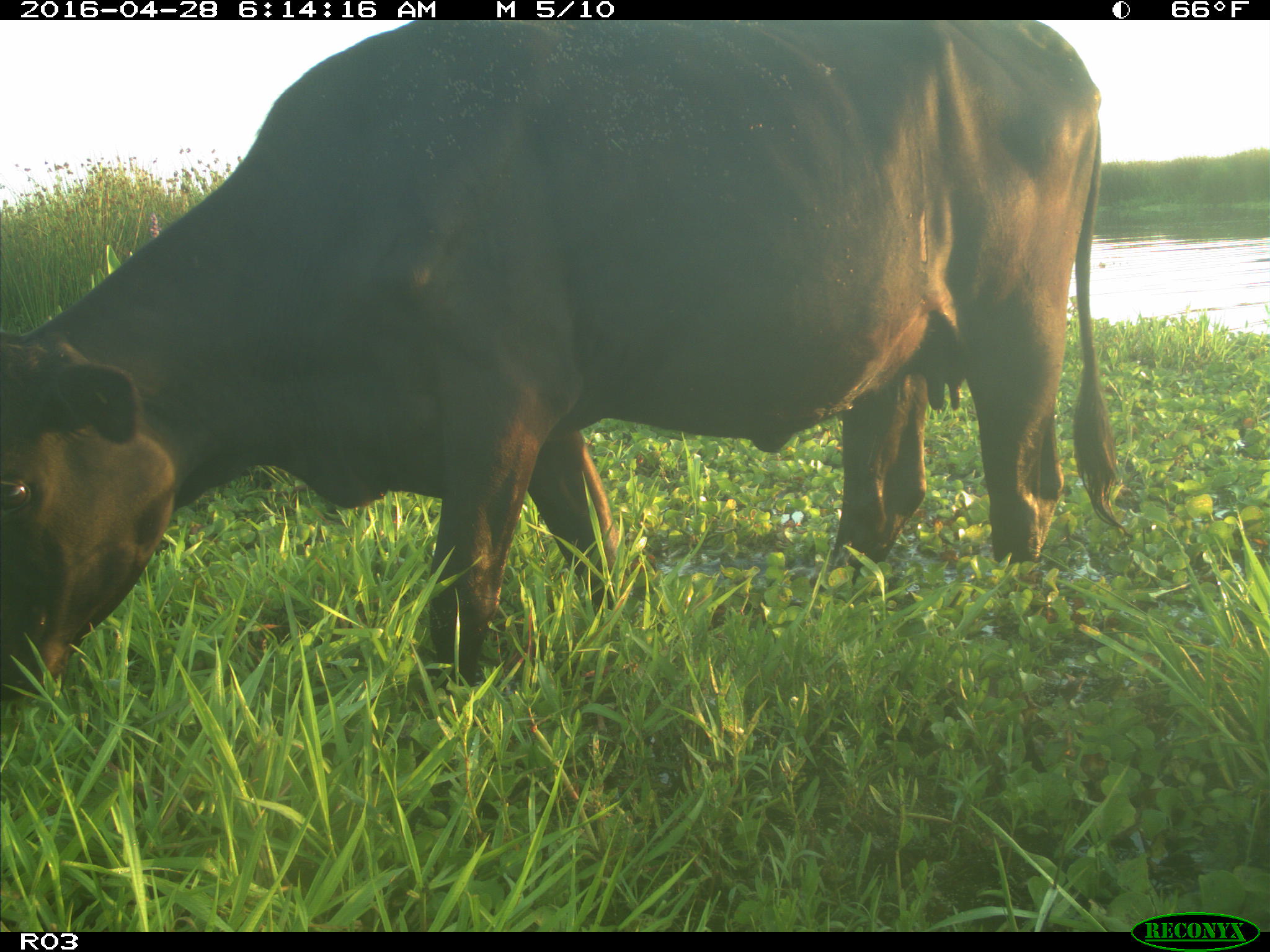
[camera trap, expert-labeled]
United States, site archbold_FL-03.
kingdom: Animalia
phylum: Chordata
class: Mammalia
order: Artiodactyla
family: Bovidae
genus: Bos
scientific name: Bos taurus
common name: domestic cow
Bos taurus (domestic cow).